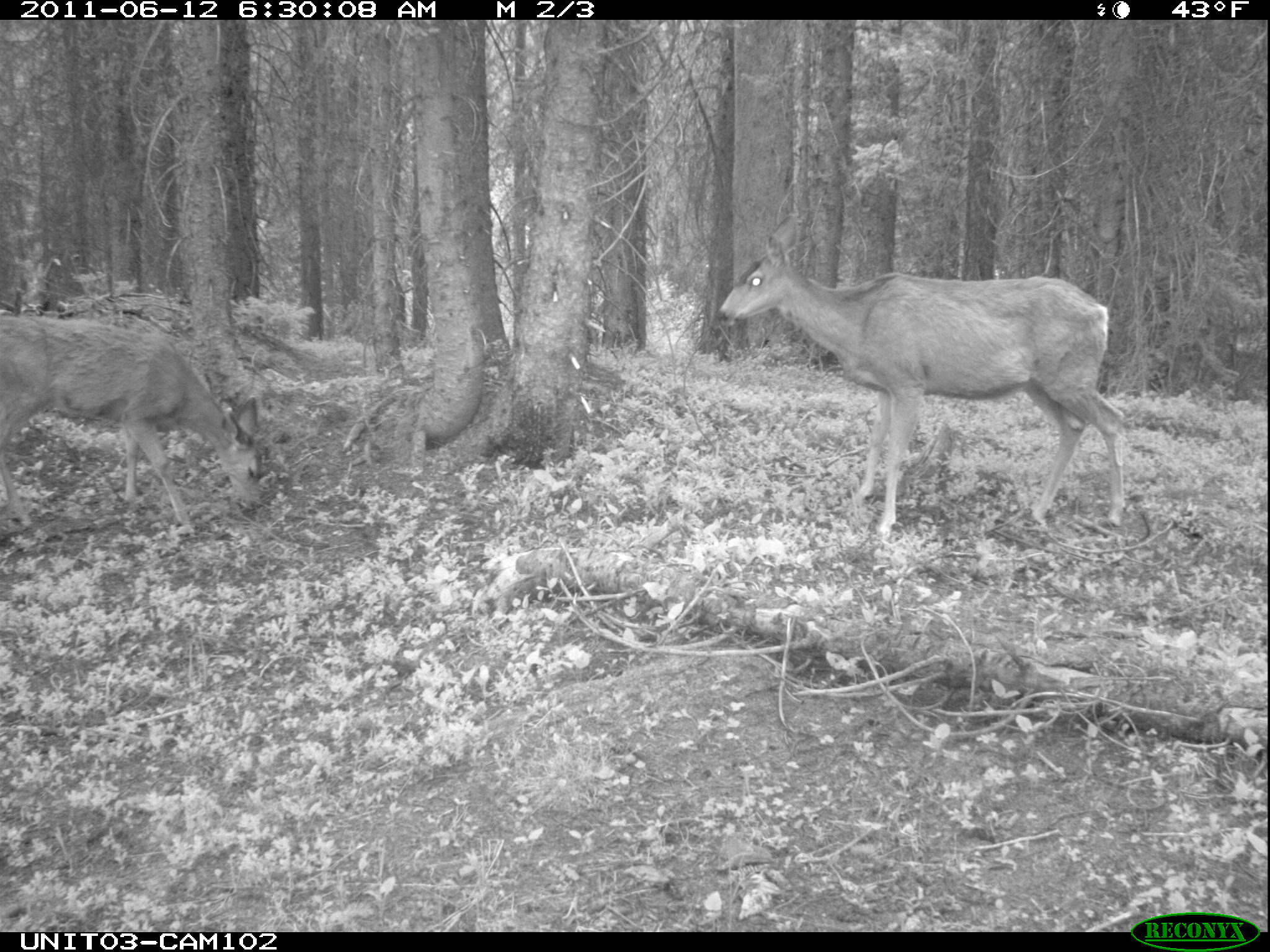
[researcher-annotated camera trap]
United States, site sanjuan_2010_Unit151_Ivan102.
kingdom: Animalia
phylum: Chordata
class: Mammalia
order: Artiodactyla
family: Cervidae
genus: Odocoileus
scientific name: Odocoileus hemionus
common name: mule deer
Odocoileus hemionus (mule deer).